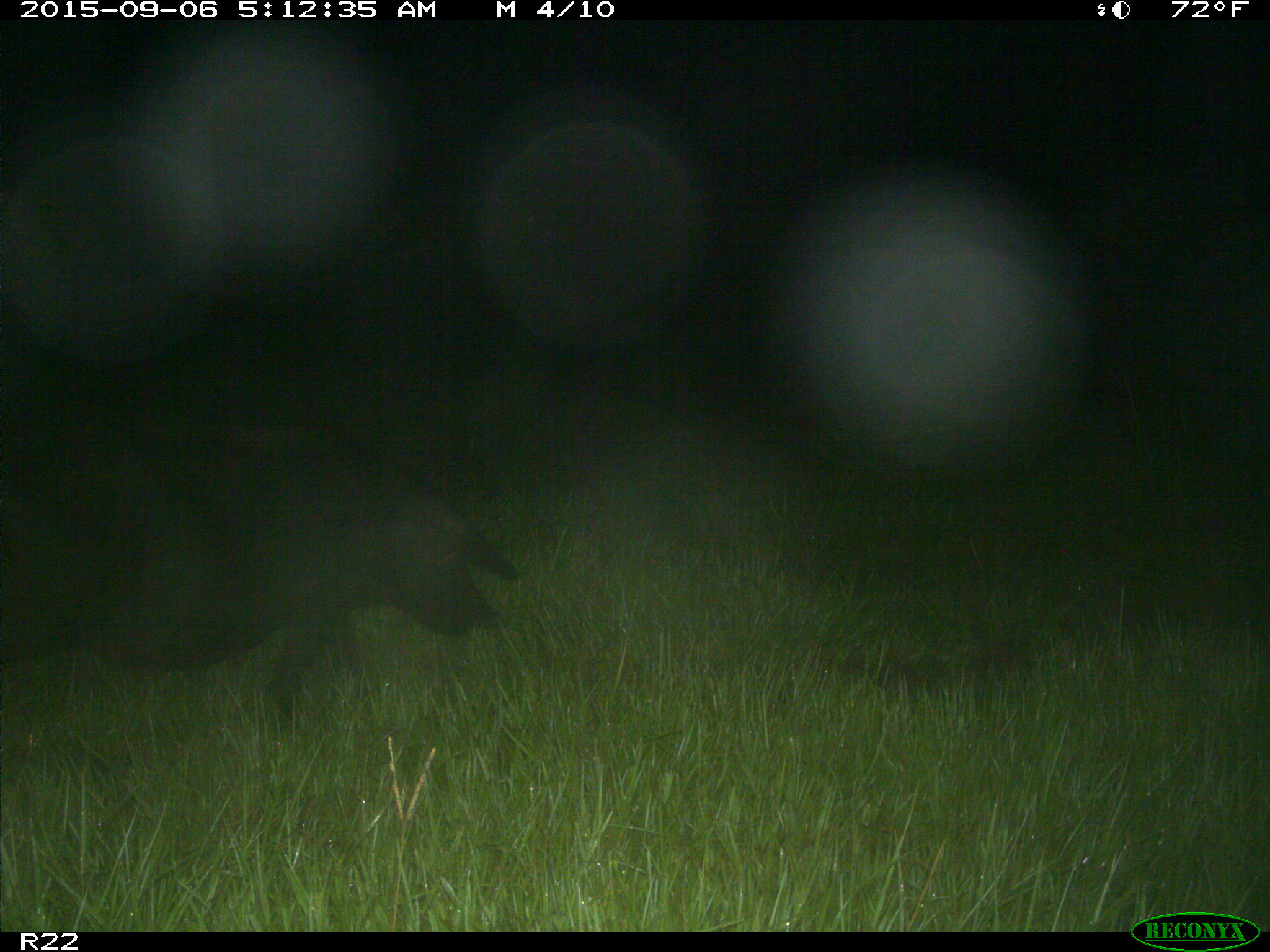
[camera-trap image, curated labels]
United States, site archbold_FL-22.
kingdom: Animalia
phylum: Chordata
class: Mammalia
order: Artiodactyla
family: Suidae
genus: Sus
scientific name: Sus scrofa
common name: wild boar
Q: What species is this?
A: Sus scrofa (wild boar).